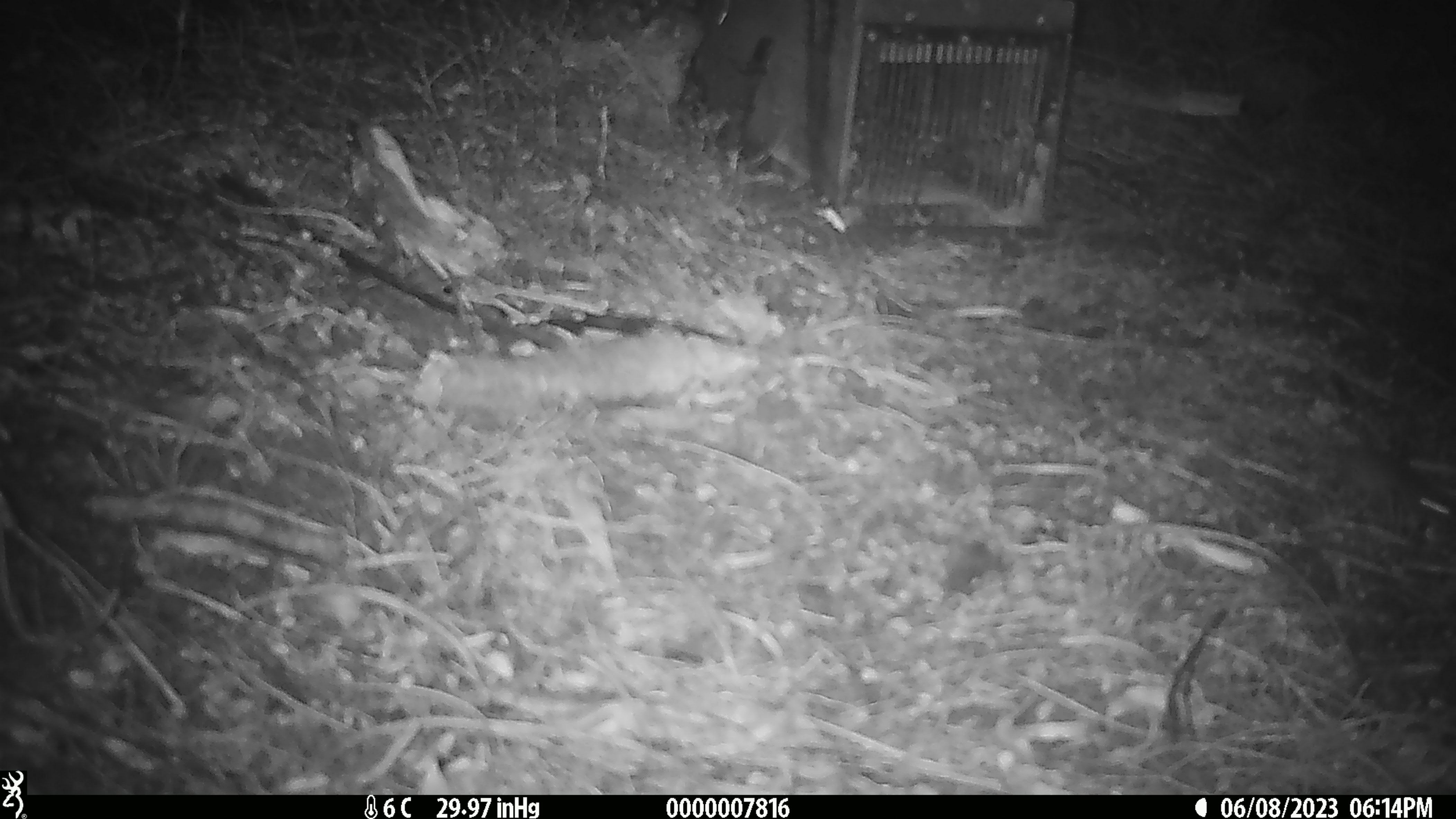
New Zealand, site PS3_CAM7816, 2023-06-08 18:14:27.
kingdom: Animalia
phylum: Chordata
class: Mammalia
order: Rodentia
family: Muridae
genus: Mus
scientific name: Mus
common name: mouse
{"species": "mouse (Mus)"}